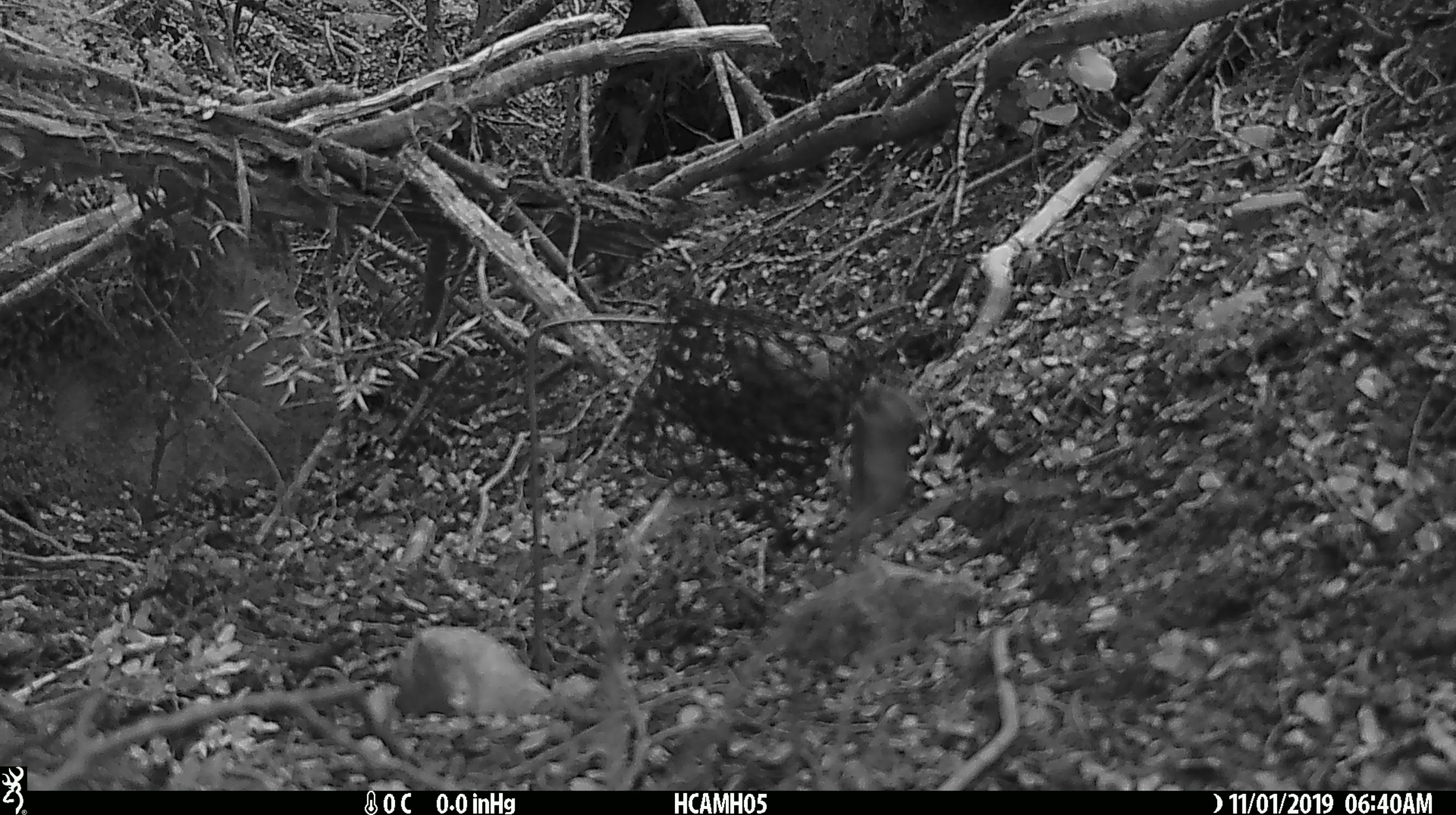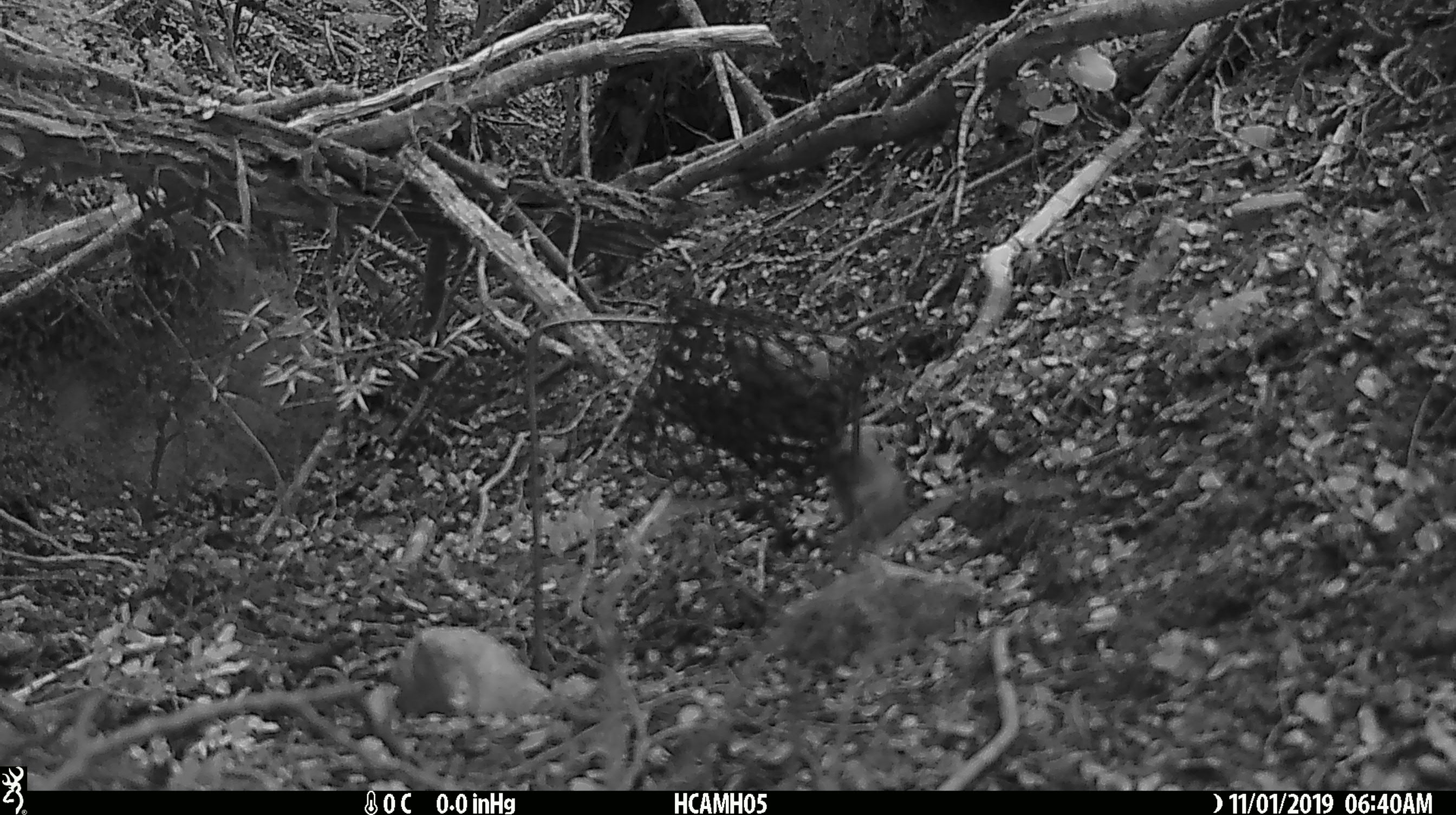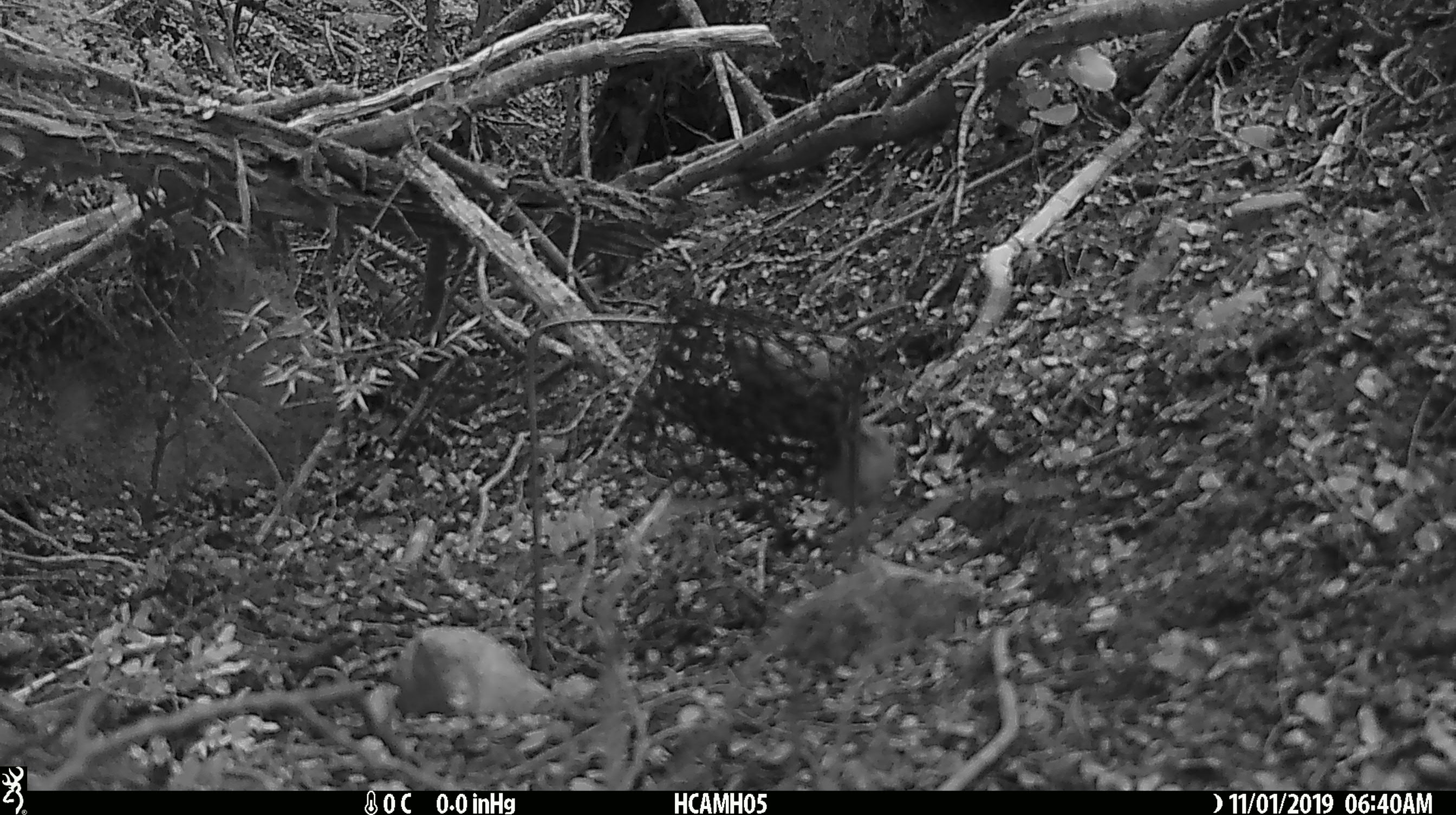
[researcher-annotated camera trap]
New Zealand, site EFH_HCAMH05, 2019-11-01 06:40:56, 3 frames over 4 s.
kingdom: Animalia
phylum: Chordata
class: Mammalia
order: Rodentia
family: Muridae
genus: Mus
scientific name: Mus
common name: mouse